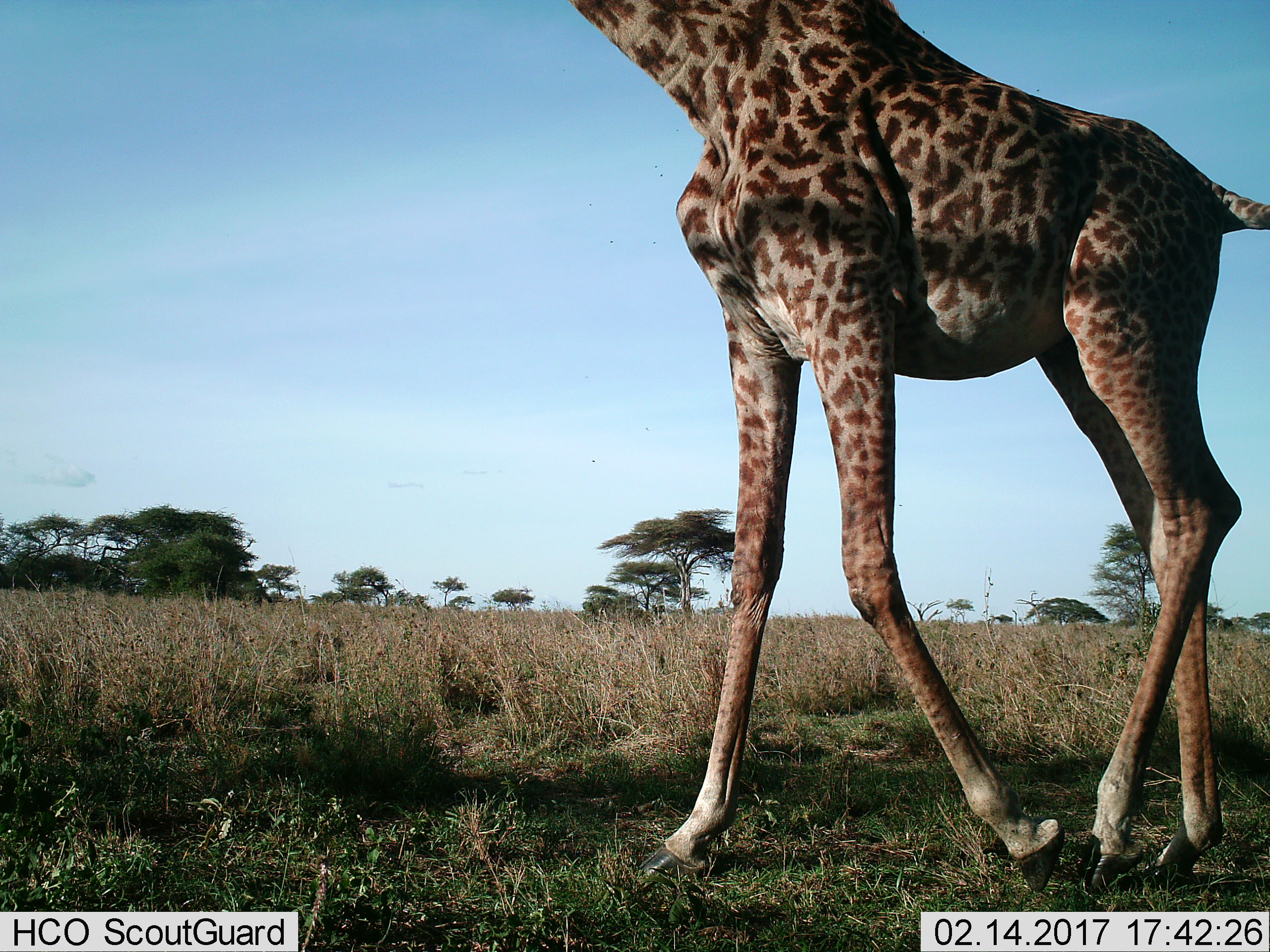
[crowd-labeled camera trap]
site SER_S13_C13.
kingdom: Animalia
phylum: Chordata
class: Mammalia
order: Artiodactyla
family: Giraffidae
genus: Giraffa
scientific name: Giraffa camelopardalis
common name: giraffe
Giraffe (Giraffa camelopardalis), count 1. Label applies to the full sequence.